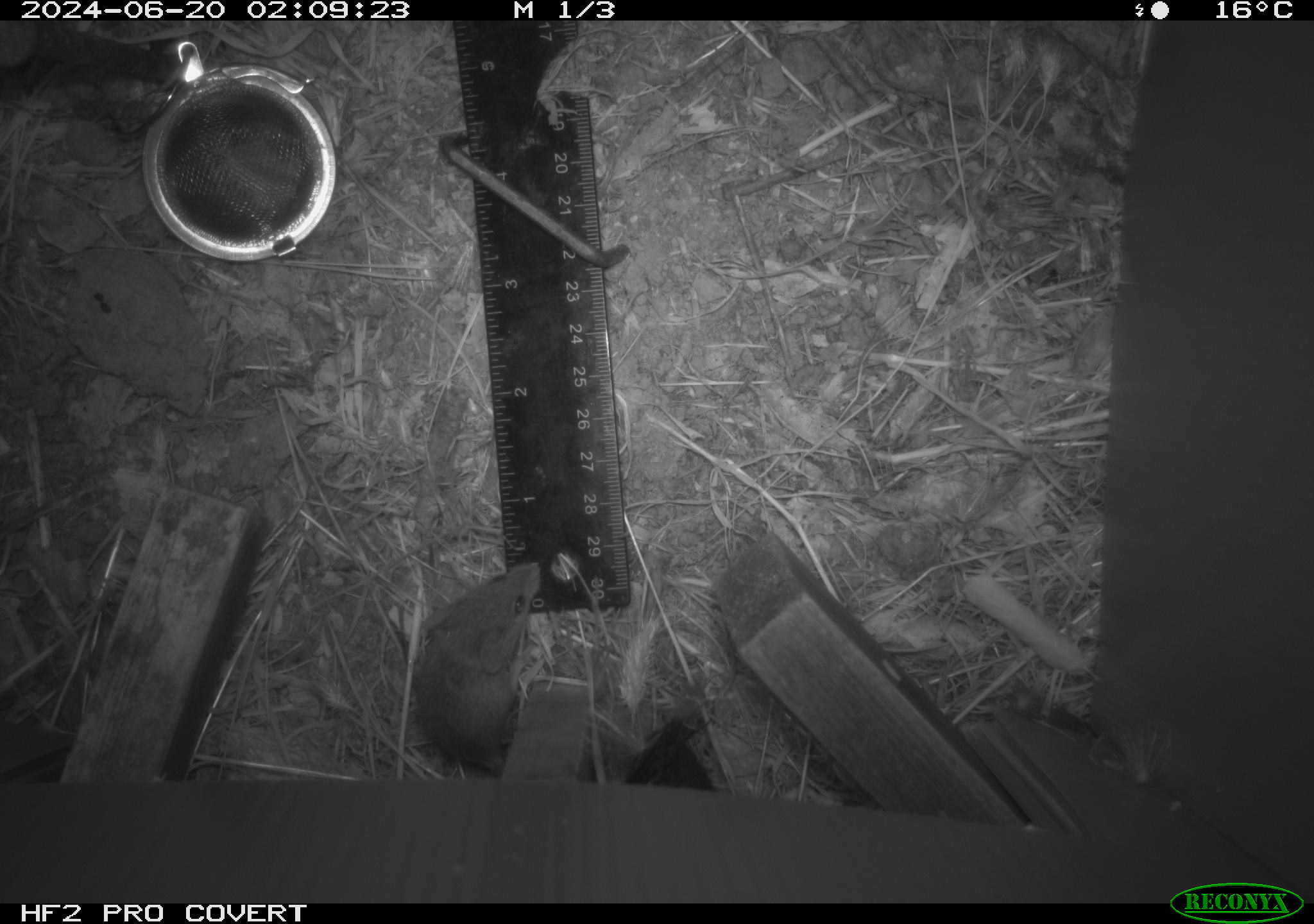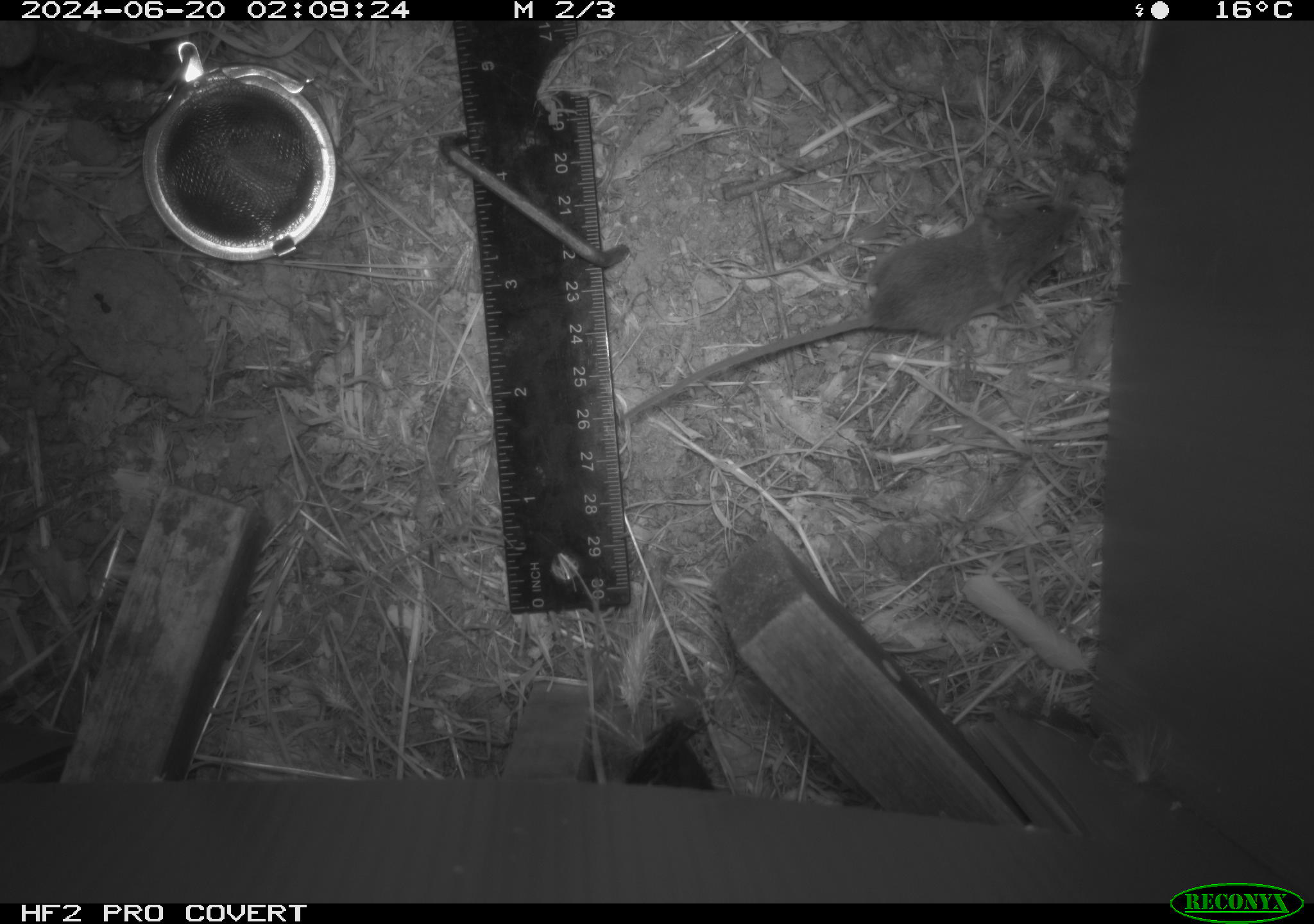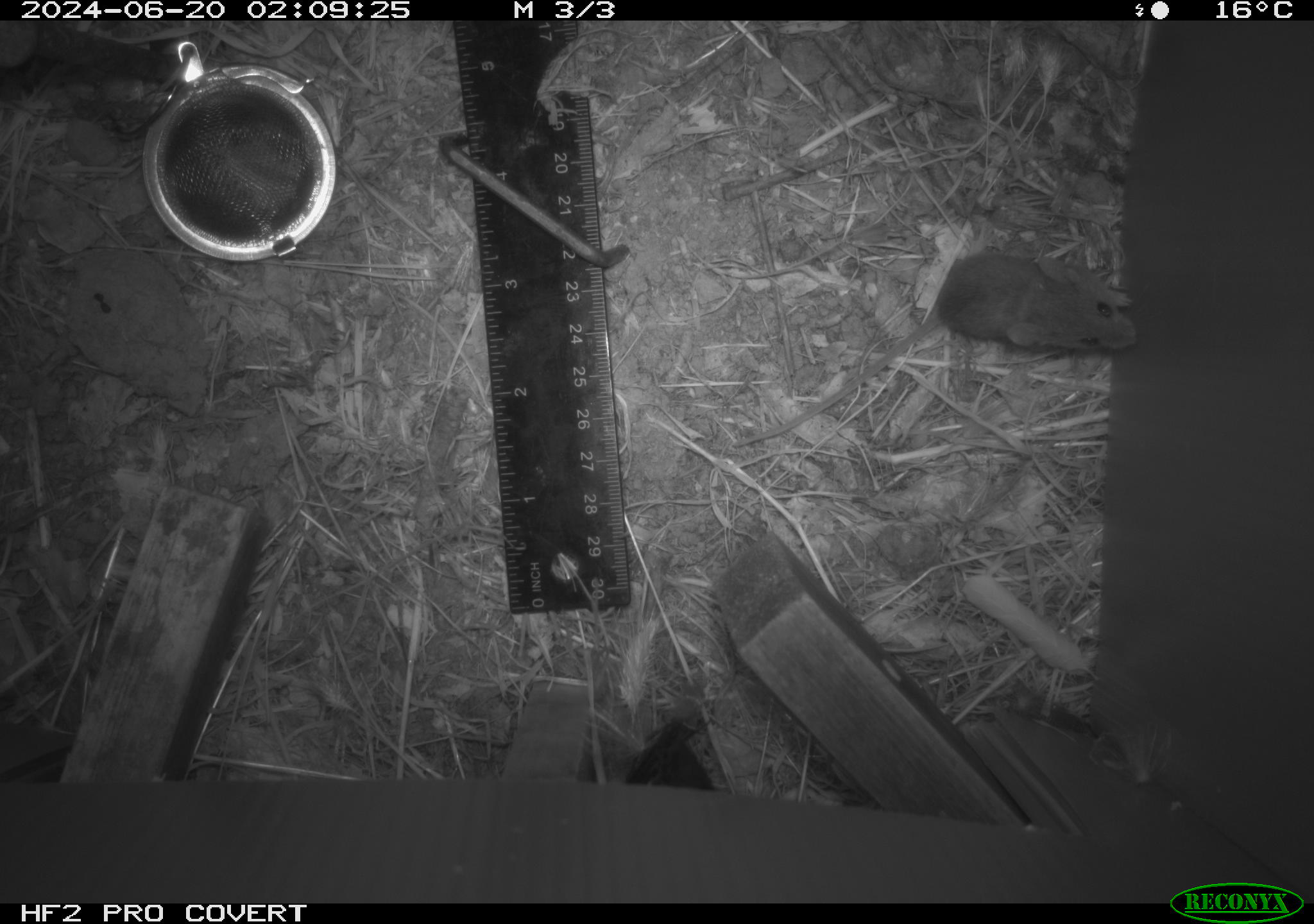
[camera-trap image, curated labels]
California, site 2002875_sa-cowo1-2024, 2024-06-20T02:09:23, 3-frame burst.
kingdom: Animalia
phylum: Chordata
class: Mammalia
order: Rodentia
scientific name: Rodentia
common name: mouse species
Mouse species (Rodentia).